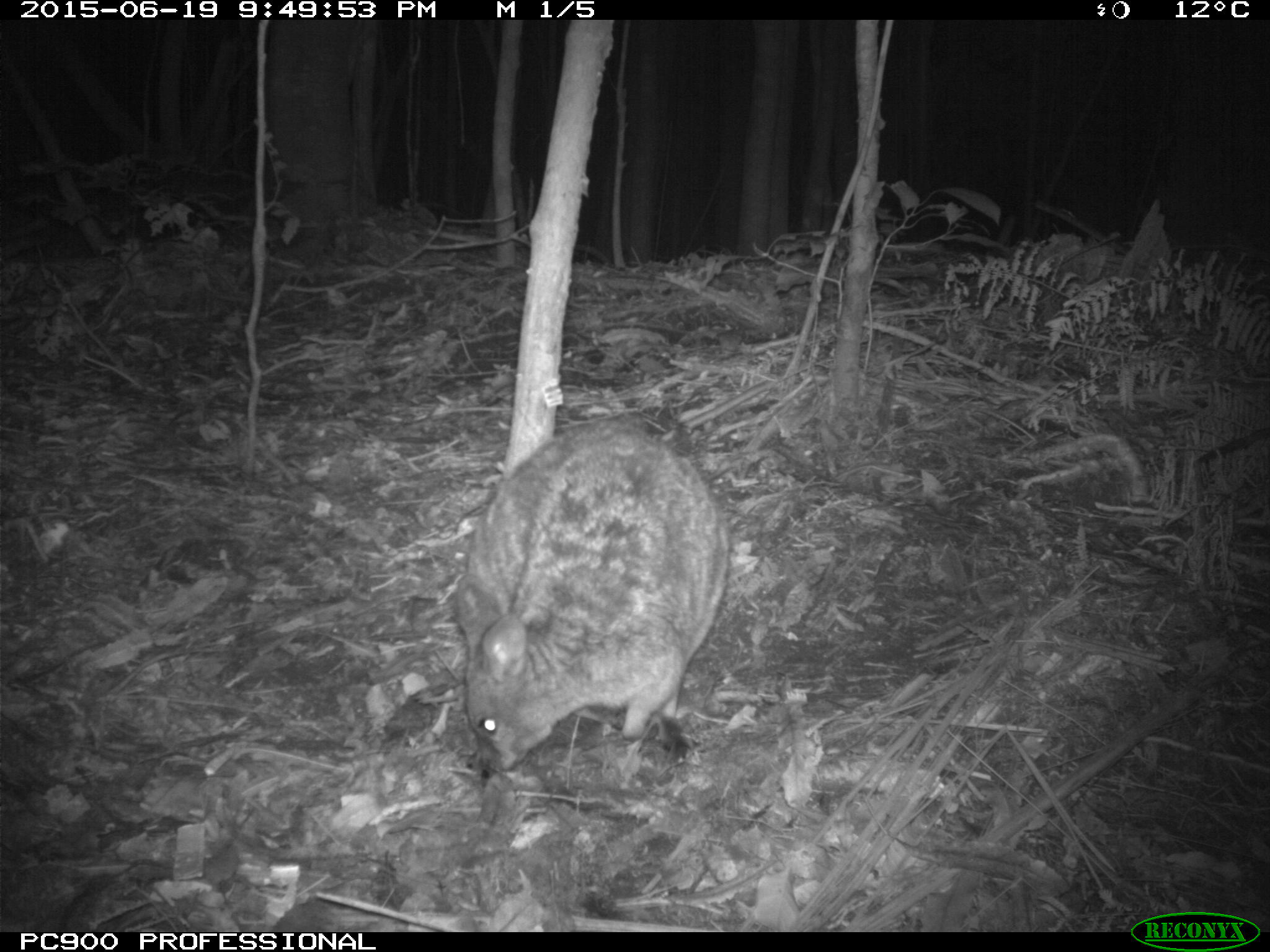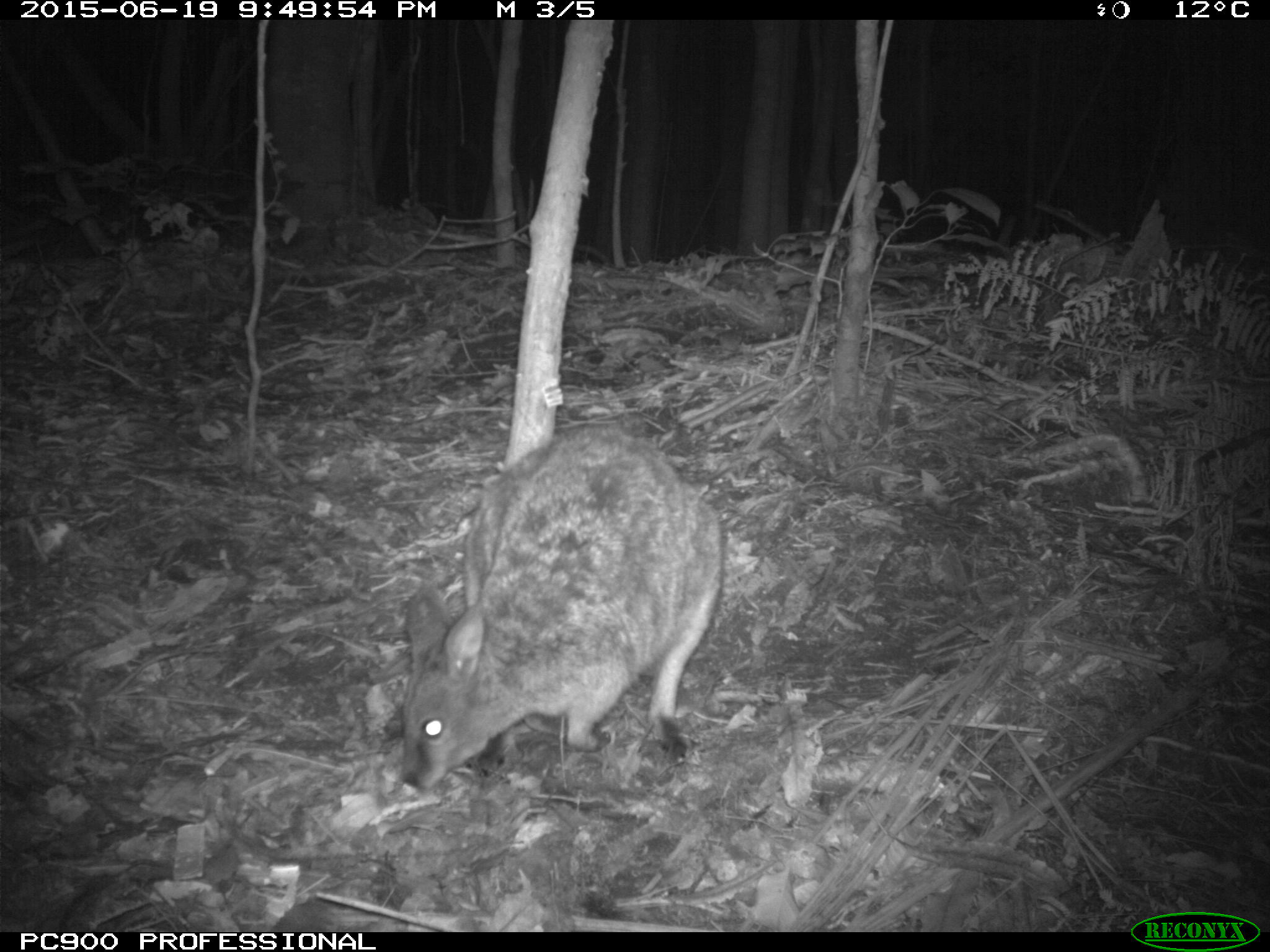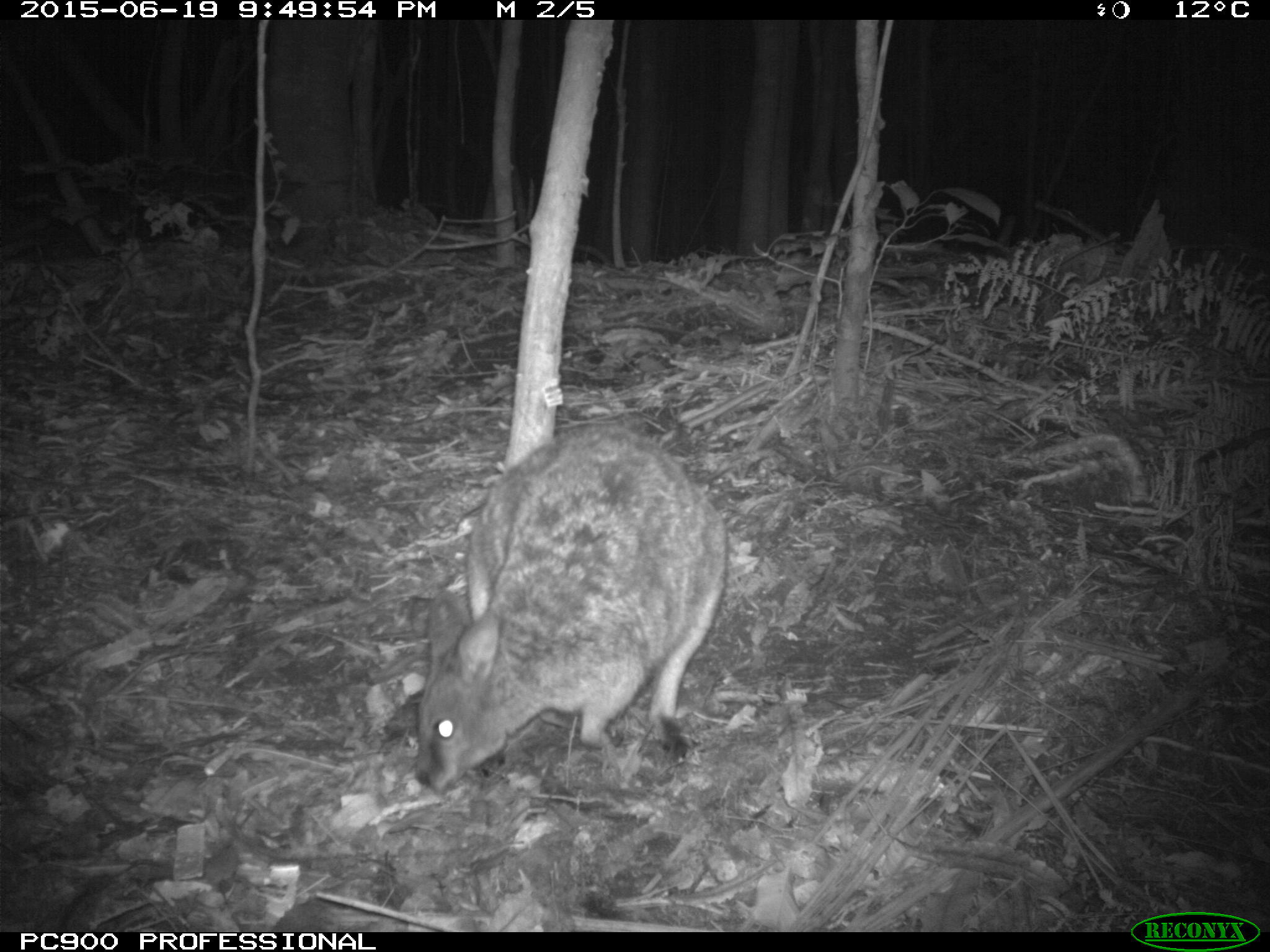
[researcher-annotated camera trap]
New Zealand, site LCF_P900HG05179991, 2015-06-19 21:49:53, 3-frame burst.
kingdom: Animalia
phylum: Chordata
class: Mammalia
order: Diprotodontia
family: Macropodidae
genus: Notamacropus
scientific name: Notamacropus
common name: wallaby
Wallaby (Notamacropus).